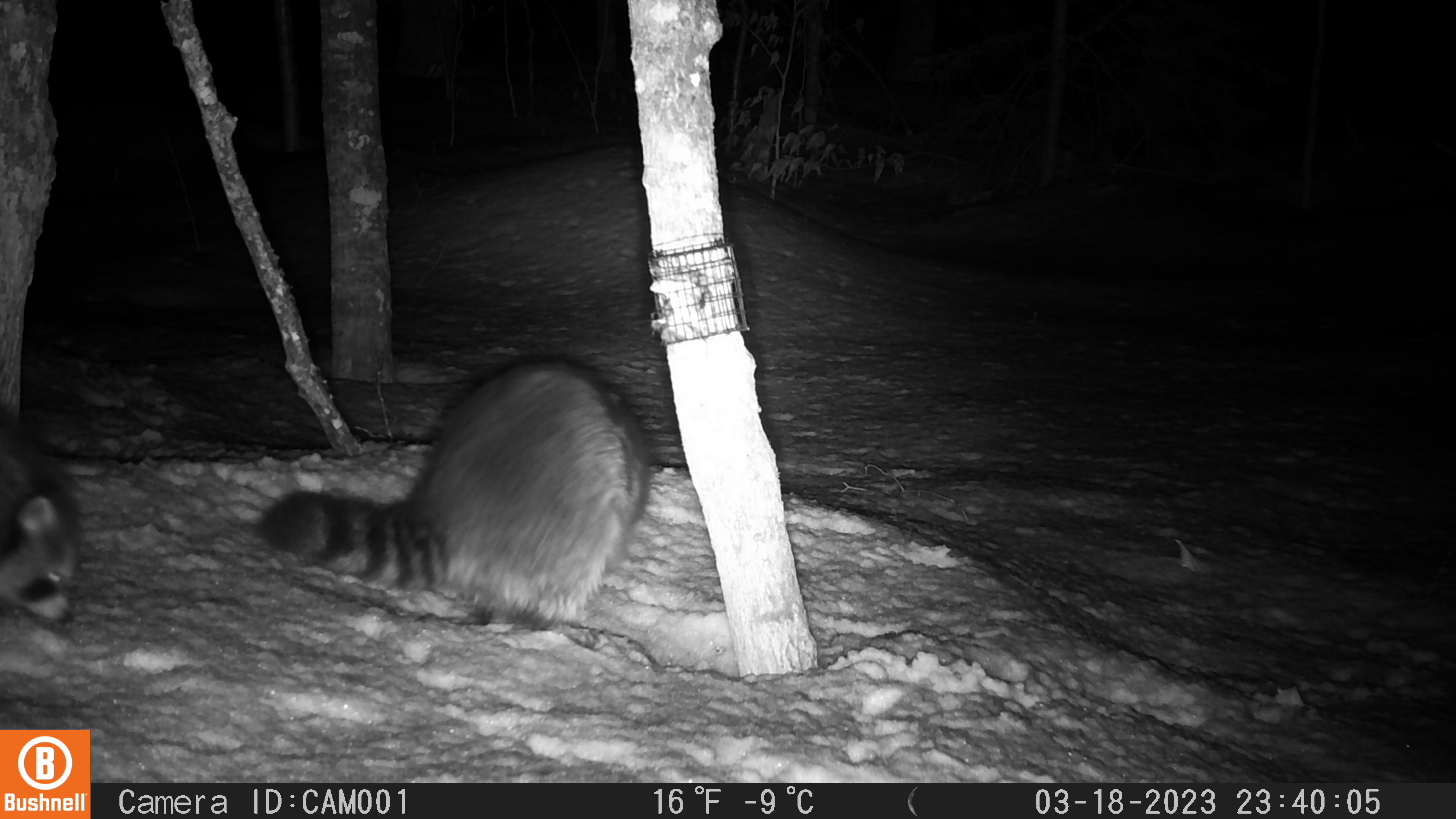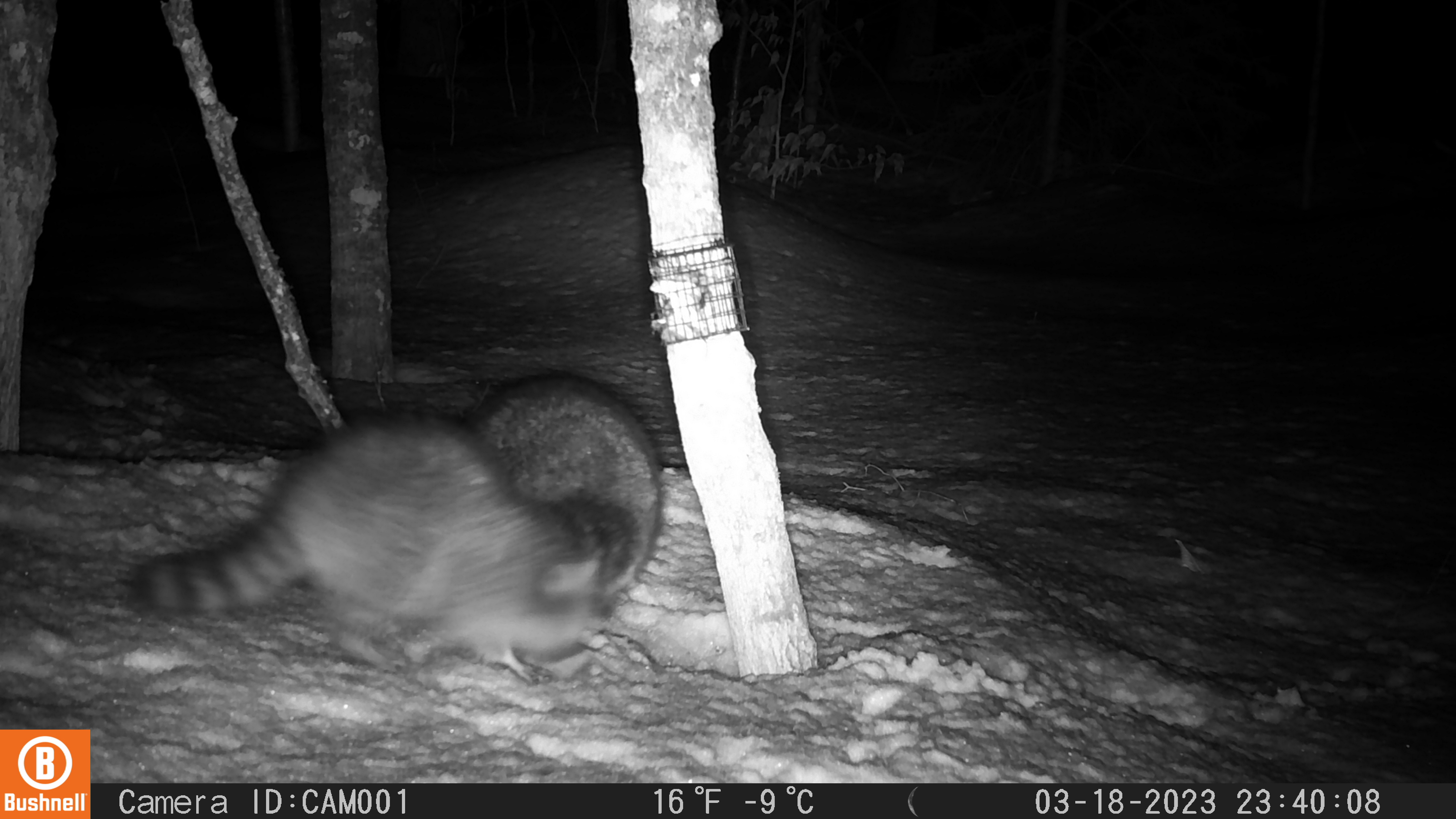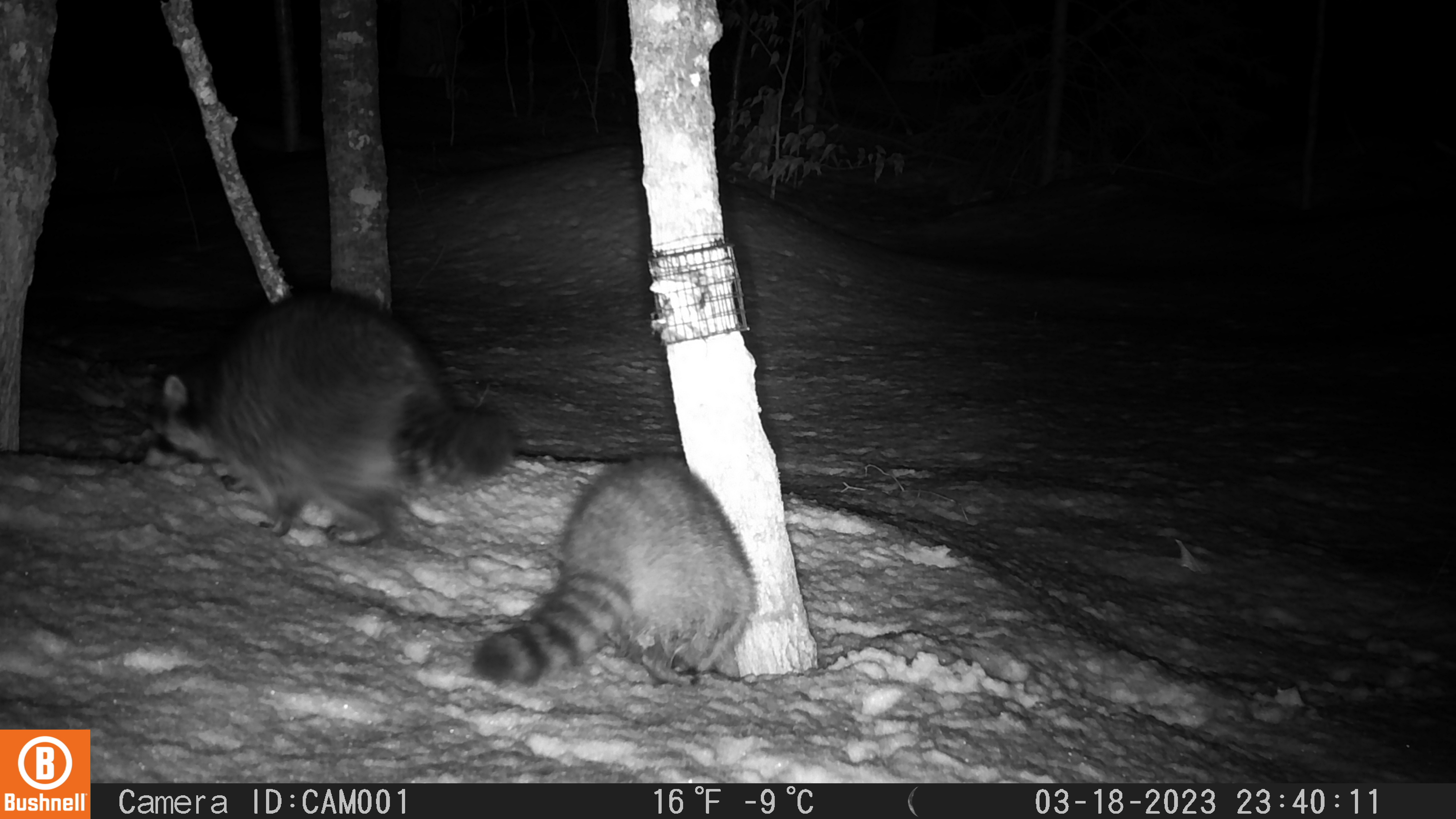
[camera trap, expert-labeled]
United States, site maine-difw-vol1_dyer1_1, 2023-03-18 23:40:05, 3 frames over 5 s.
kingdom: Animalia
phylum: Chordata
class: Mammalia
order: Carnivora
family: Procyonidae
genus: Procyon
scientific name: Procyon lotor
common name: raccoon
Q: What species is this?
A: Raccoon (Procyon lotor).